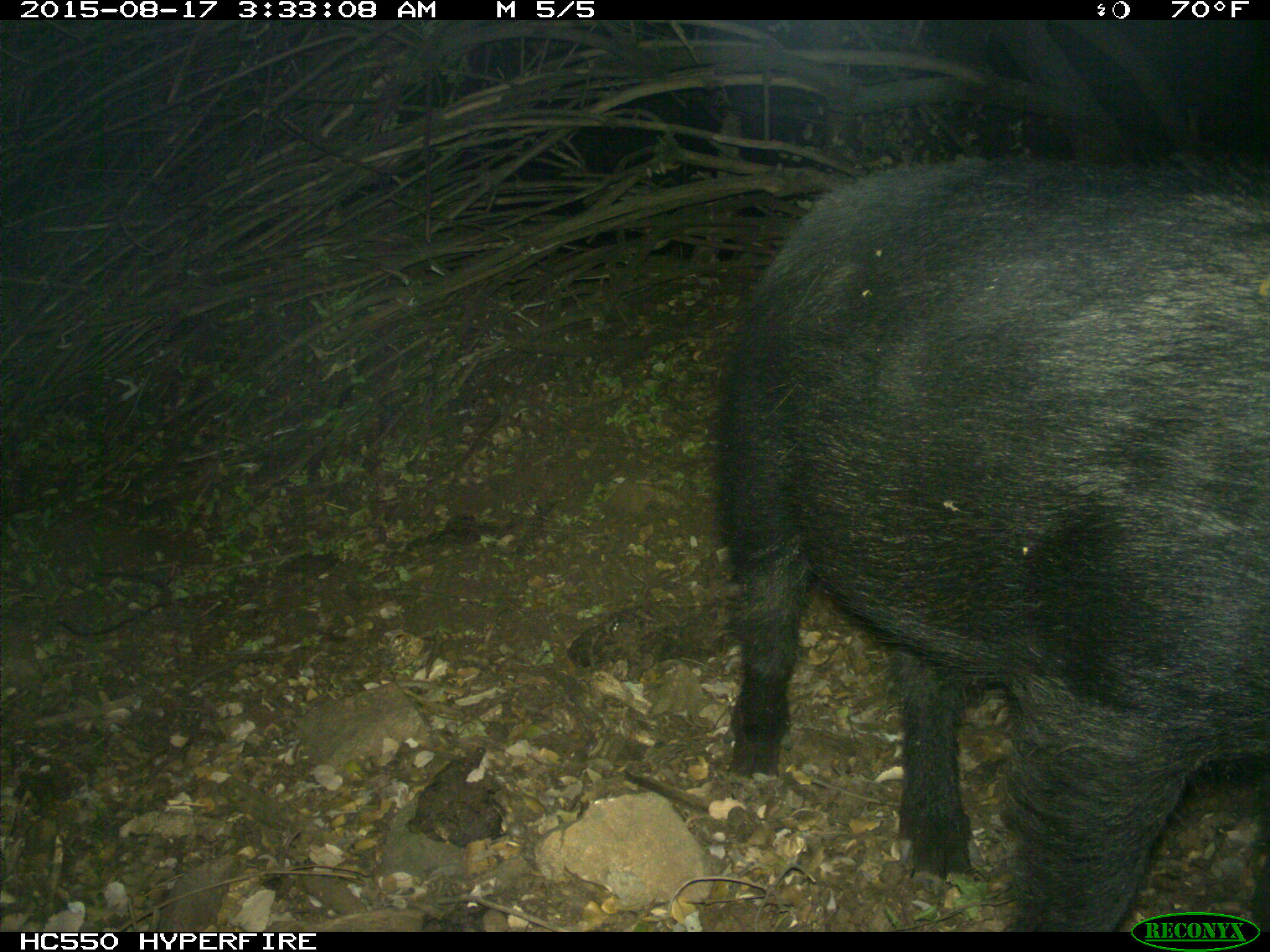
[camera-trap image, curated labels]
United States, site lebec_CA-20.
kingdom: Animalia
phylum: Chordata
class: Mammalia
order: Artiodactyla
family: Suidae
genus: Sus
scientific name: Sus scrofa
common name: wild boar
Sus scrofa (wild boar).